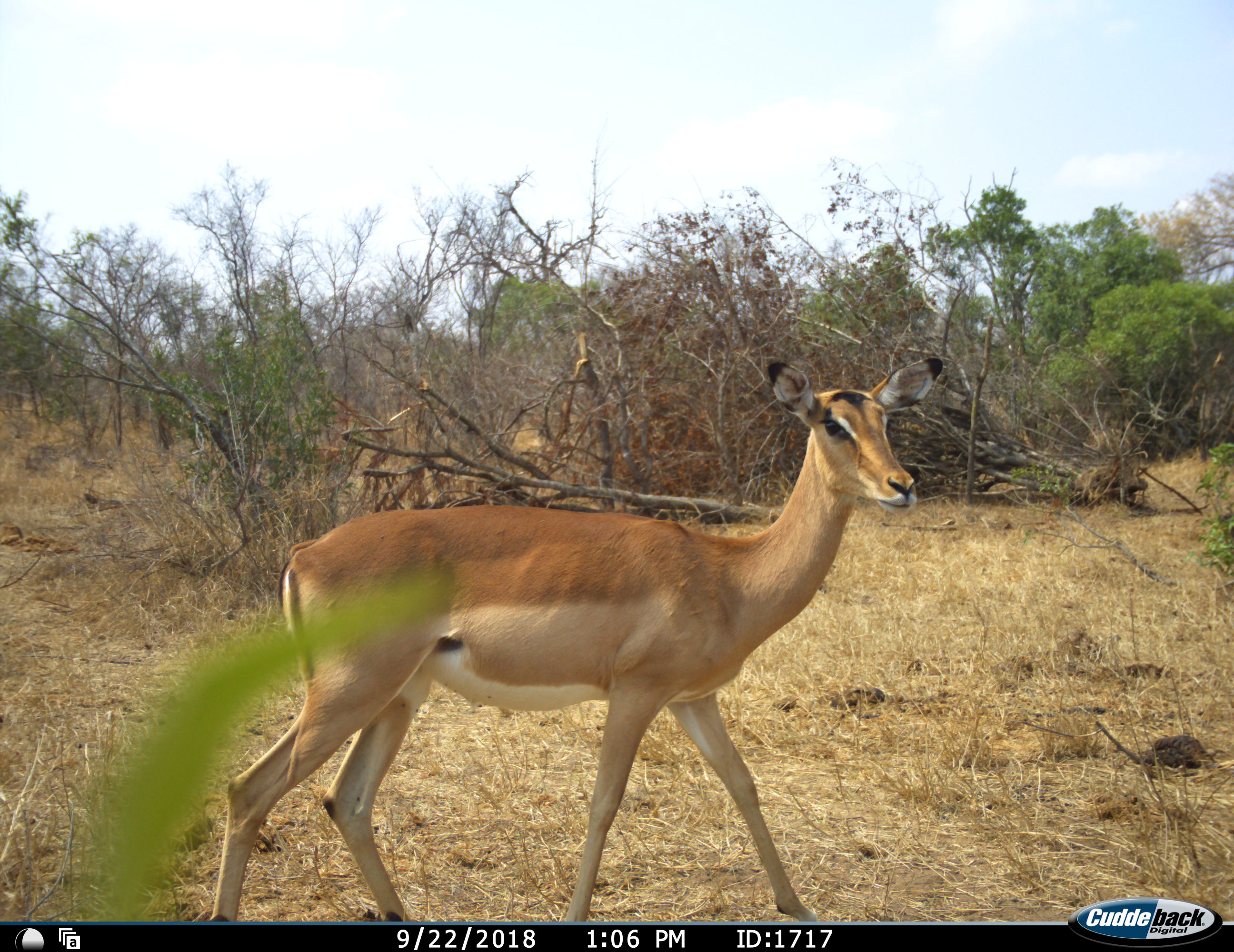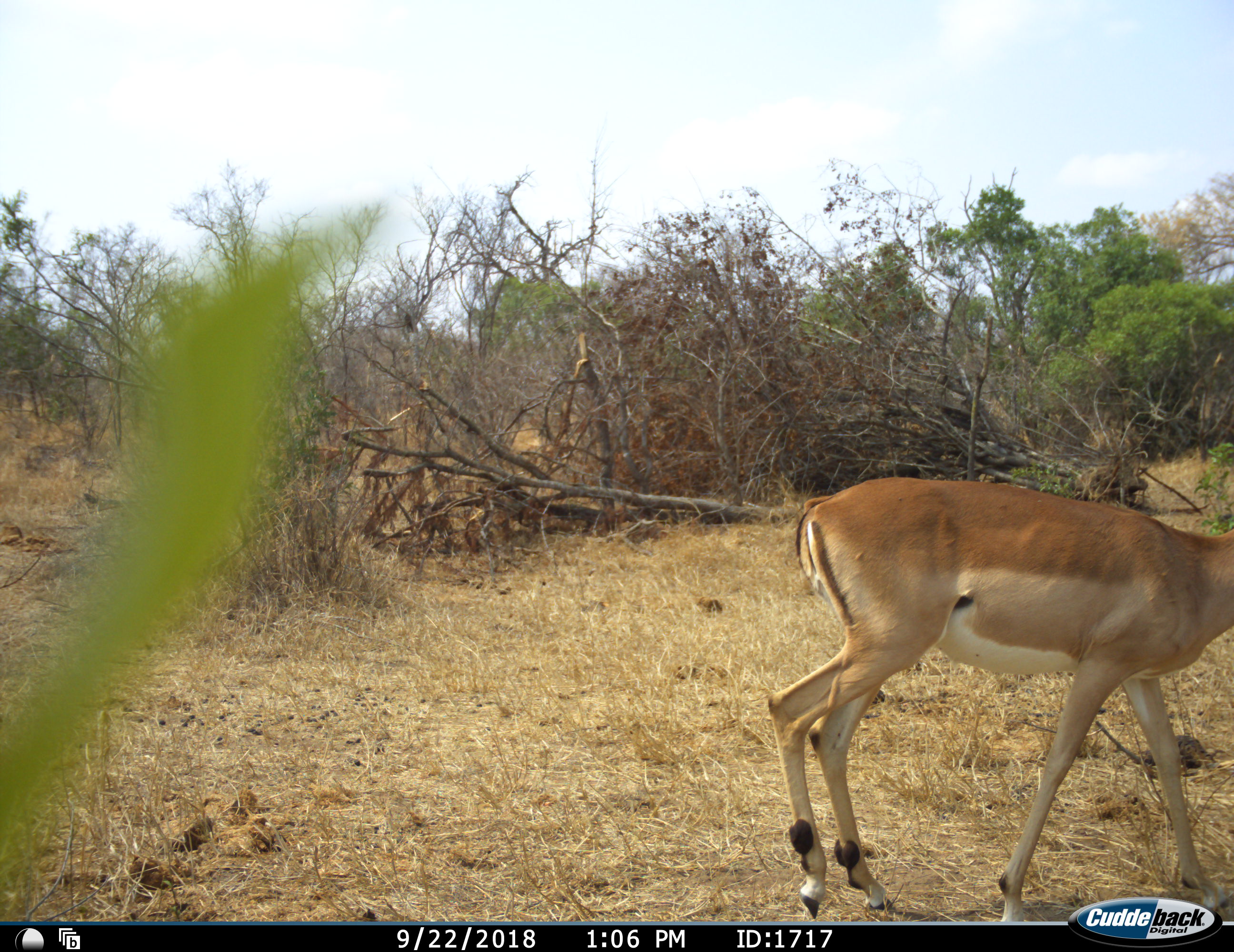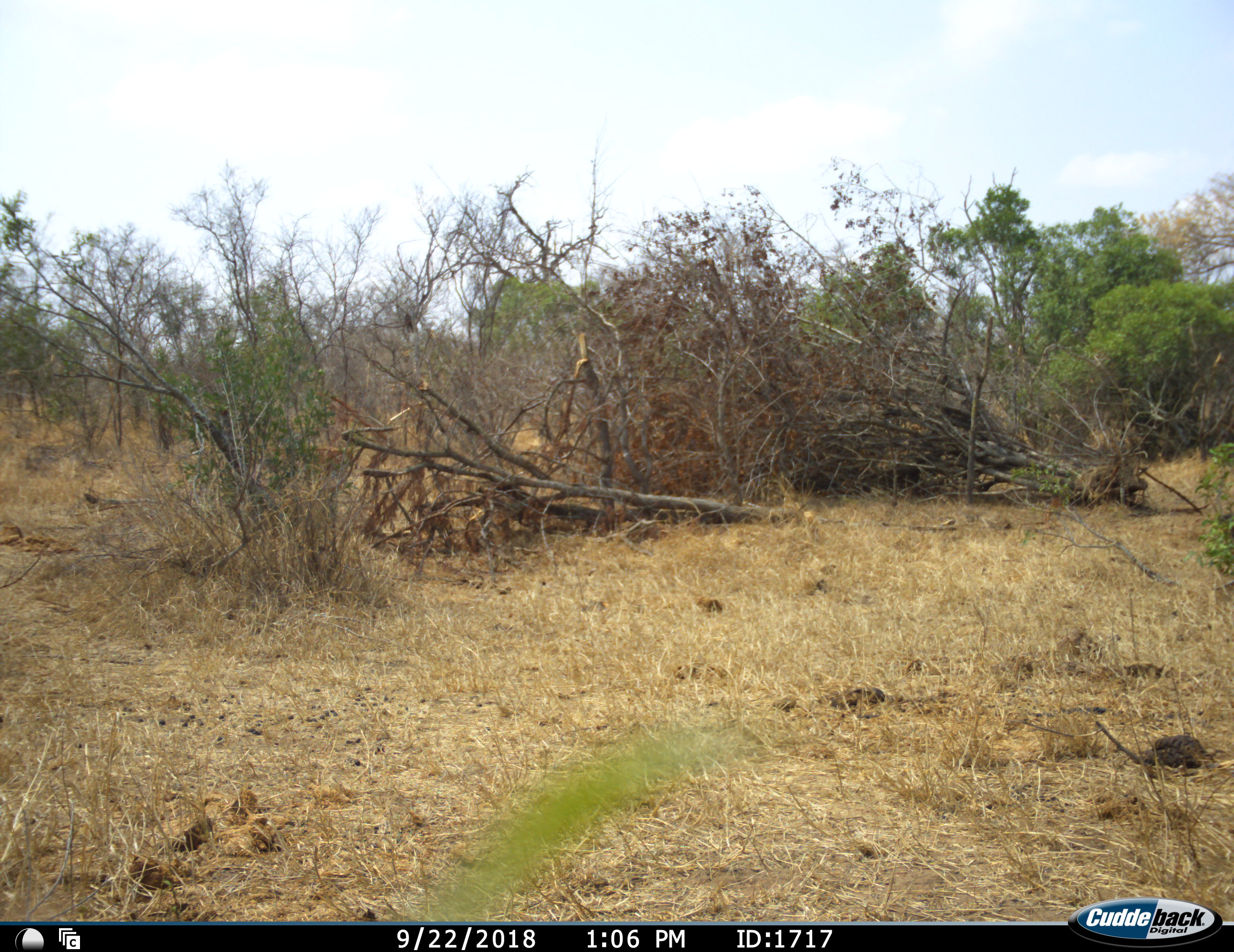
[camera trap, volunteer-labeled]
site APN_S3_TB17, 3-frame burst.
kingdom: Animalia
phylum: Chordata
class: Mammalia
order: Artiodactyla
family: Bovidae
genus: Aepyceros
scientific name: Aepyceros melampus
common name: impala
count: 1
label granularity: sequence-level